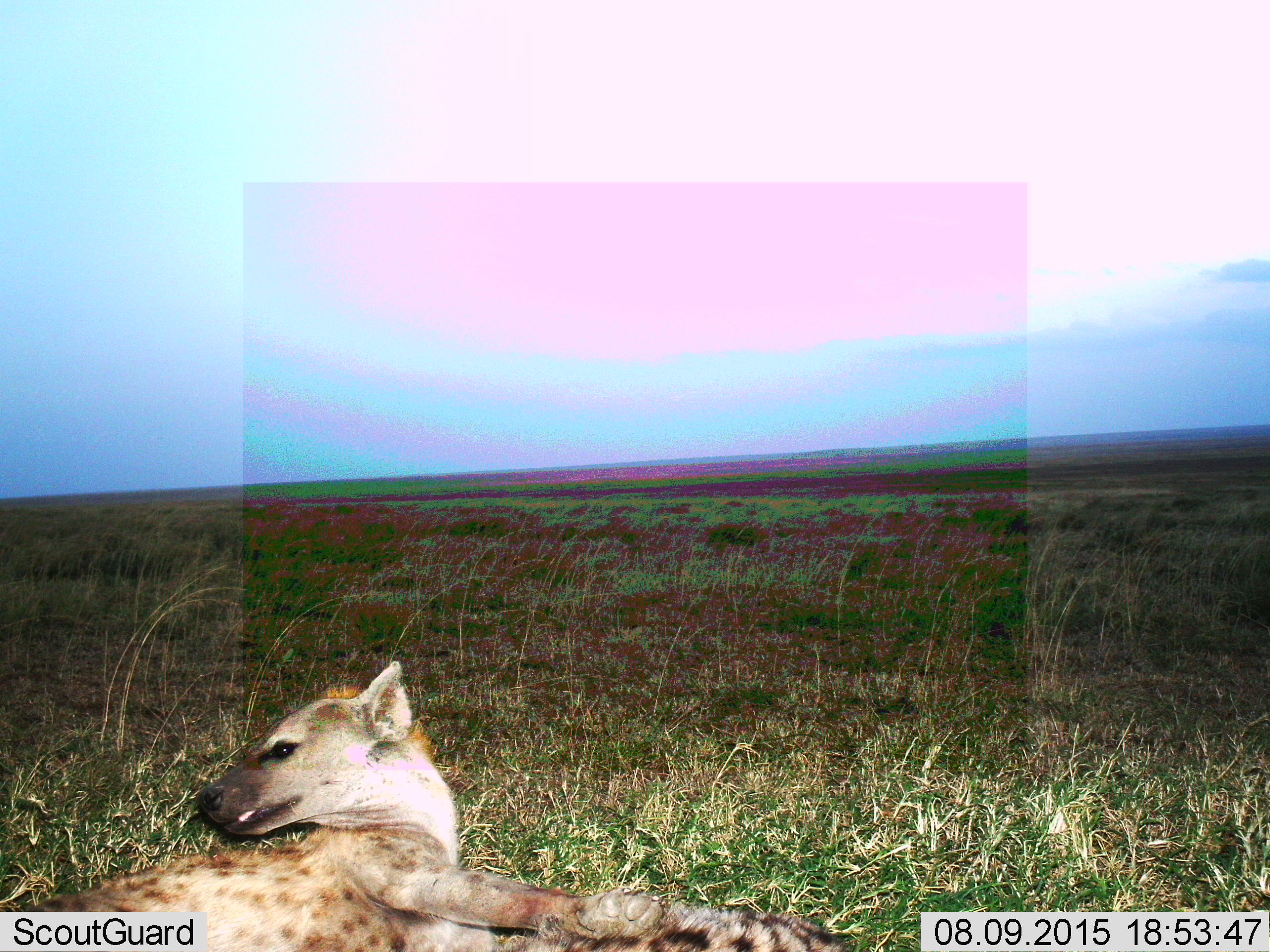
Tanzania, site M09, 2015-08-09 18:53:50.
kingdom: Animalia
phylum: Chordata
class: Mammalia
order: Carnivora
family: Hyaenidae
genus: Crocuta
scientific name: Crocuta crocuta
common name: spotted hyena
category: hyenaspotted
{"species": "hyenaspotted (spotted hyena) (Crocuta crocuta)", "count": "1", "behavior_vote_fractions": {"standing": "0%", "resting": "100%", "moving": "0%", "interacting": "0%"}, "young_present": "0%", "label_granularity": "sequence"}